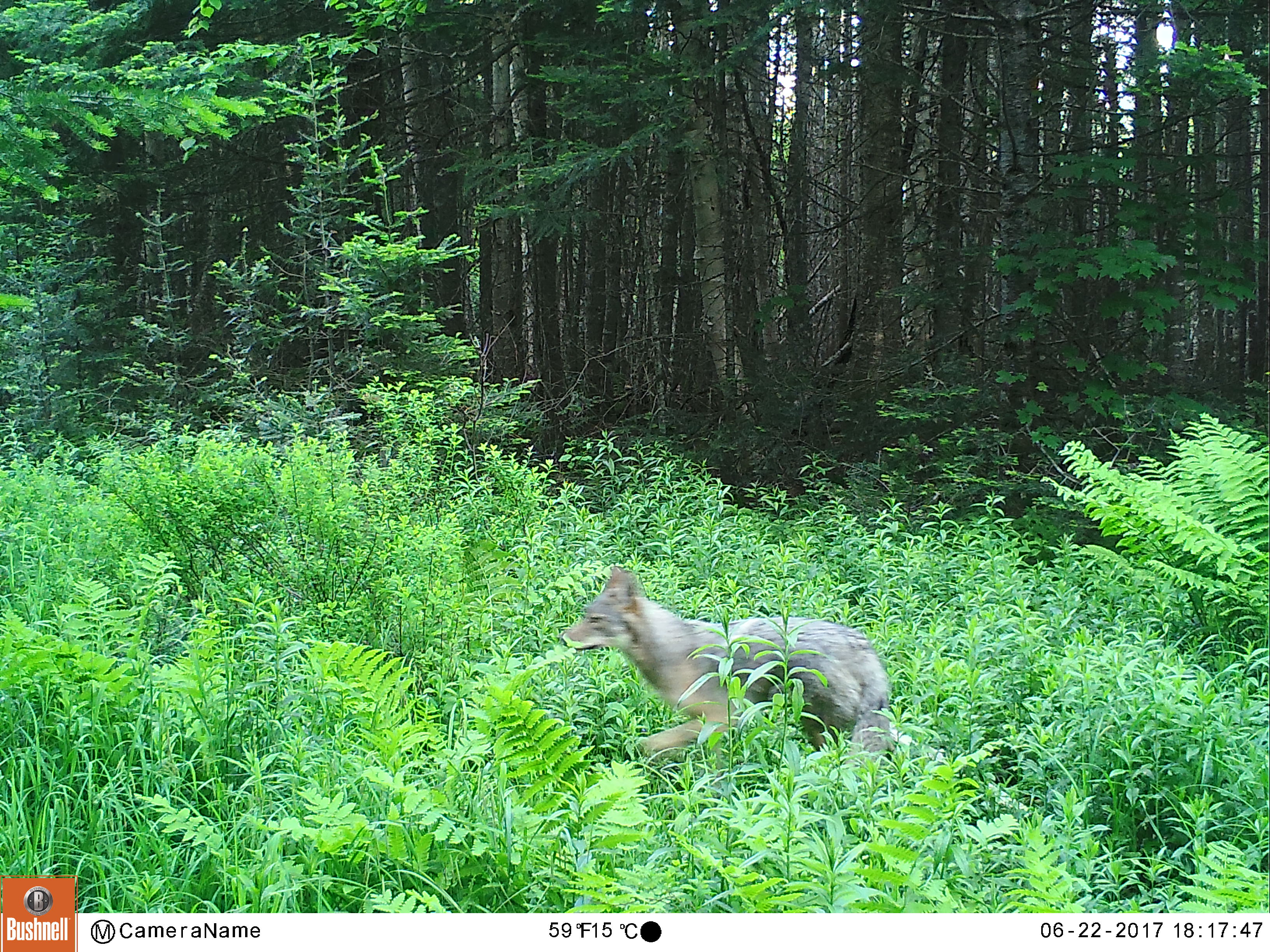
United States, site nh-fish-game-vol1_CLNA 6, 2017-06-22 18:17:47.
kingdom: Animalia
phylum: Chordata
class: Mammalia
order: Carnivora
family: Canidae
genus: Canis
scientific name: Canis latrans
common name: coyote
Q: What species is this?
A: Coyote (Canis latrans).